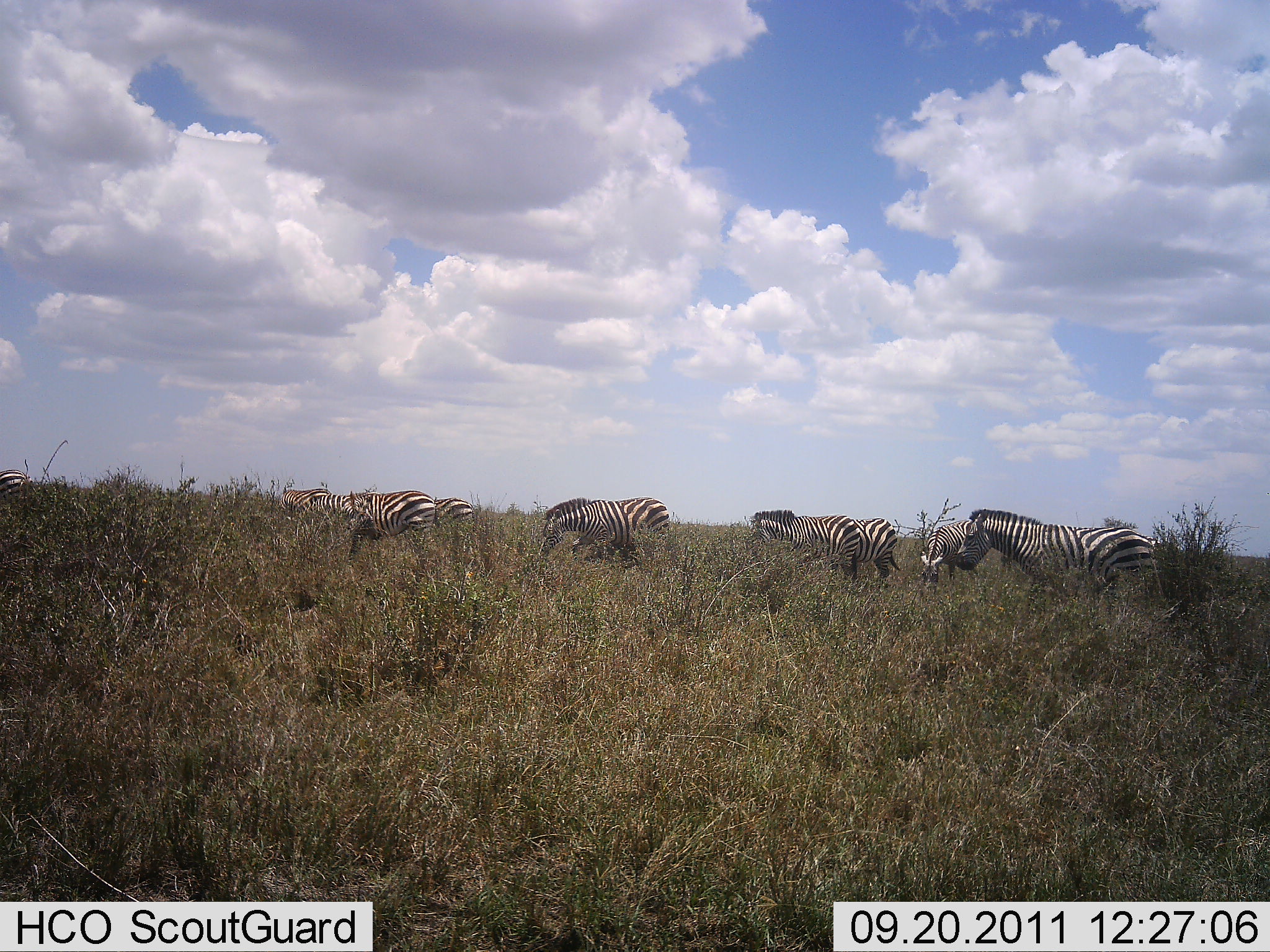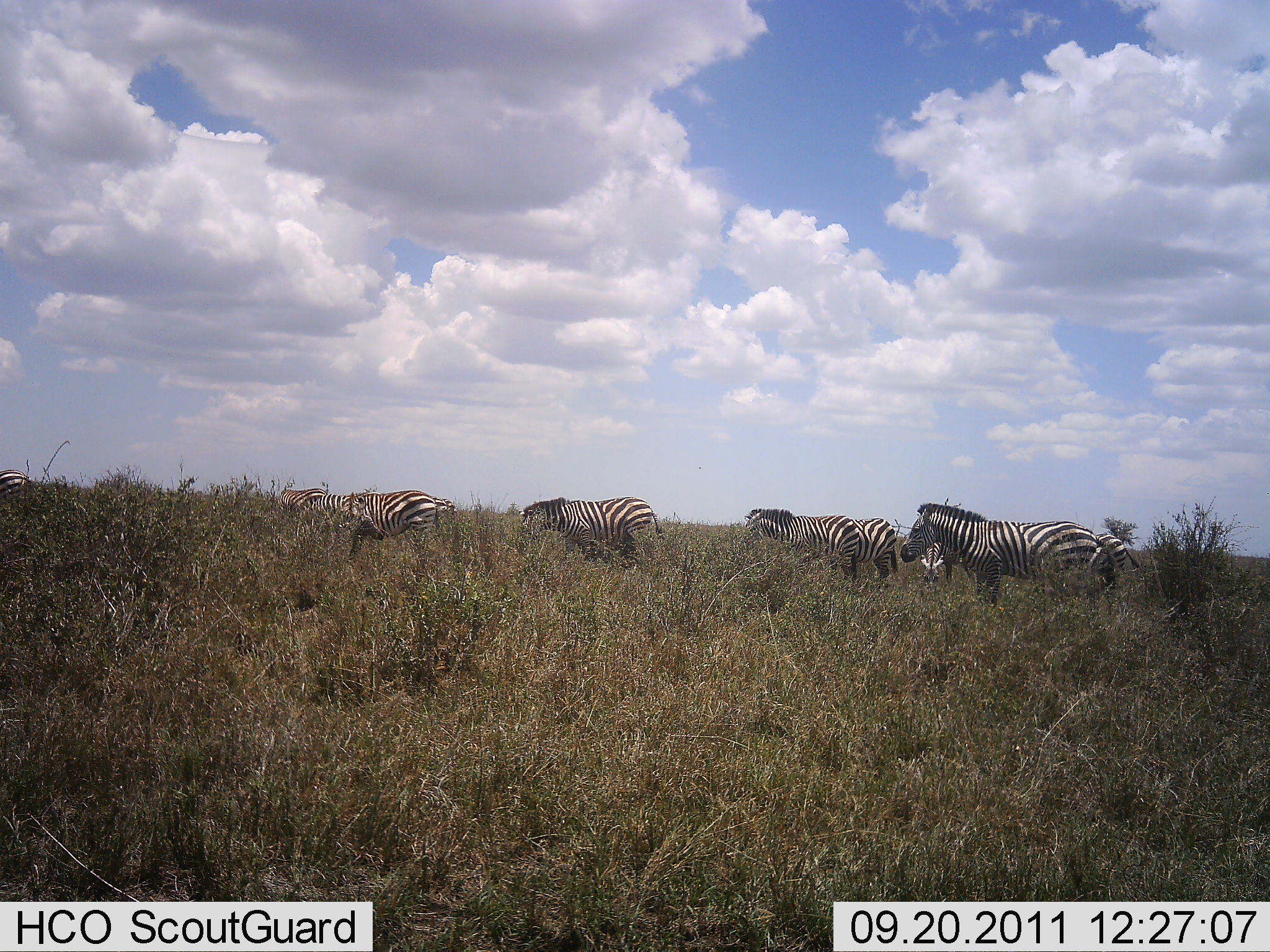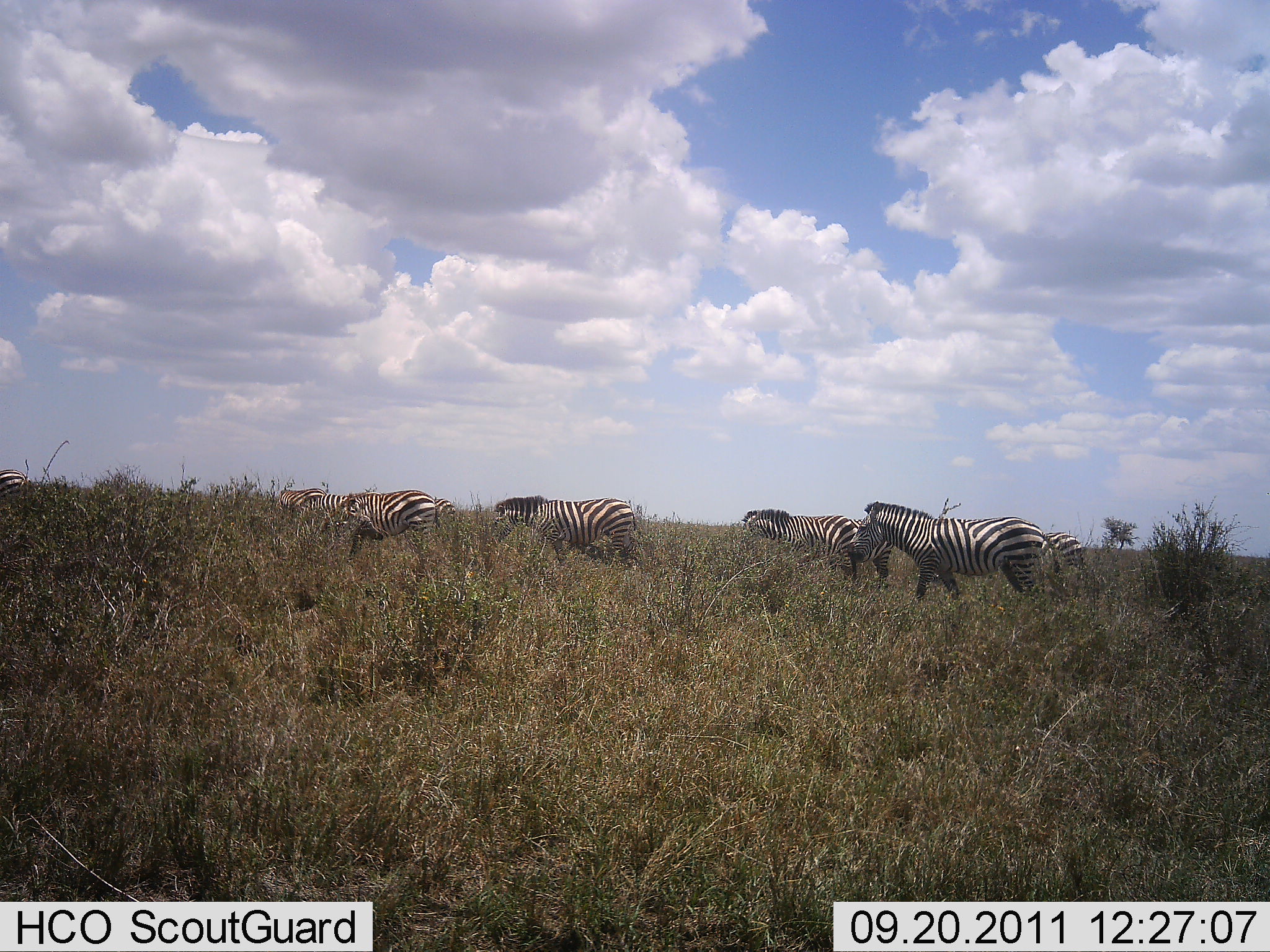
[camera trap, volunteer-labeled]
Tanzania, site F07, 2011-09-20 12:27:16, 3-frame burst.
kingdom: Animalia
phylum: Chordata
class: Mammalia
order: Perissodactyla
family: Equidae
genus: Equus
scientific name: Equus quagga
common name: plains zebra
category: zebra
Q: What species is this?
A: Zebra (plains zebra) (Equus quagga).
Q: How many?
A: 9.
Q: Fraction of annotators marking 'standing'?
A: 35%.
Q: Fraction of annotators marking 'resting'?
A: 0%.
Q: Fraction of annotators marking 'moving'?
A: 82%.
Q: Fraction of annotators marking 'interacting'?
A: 6%.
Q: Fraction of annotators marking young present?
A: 0%.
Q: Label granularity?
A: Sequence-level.